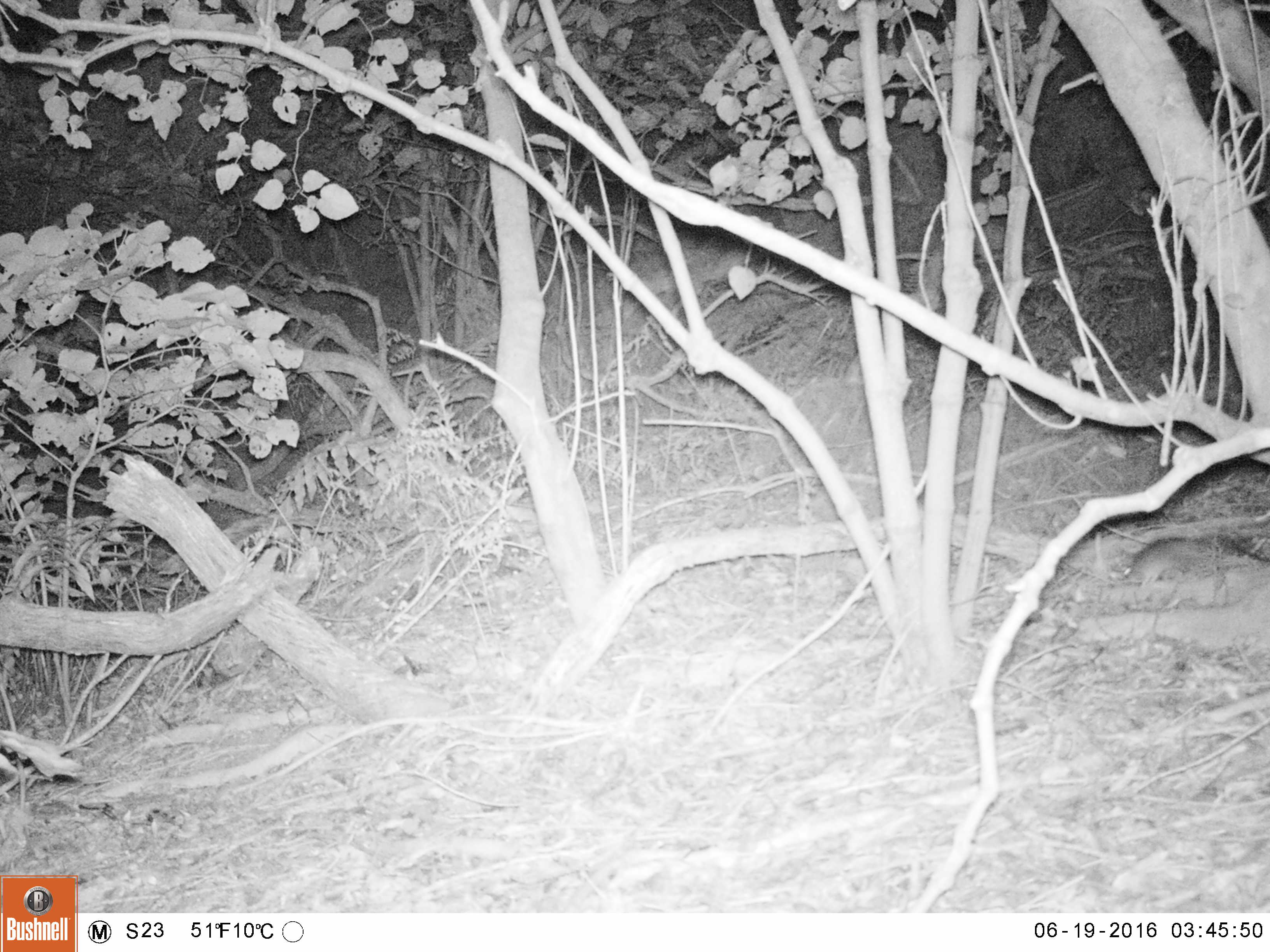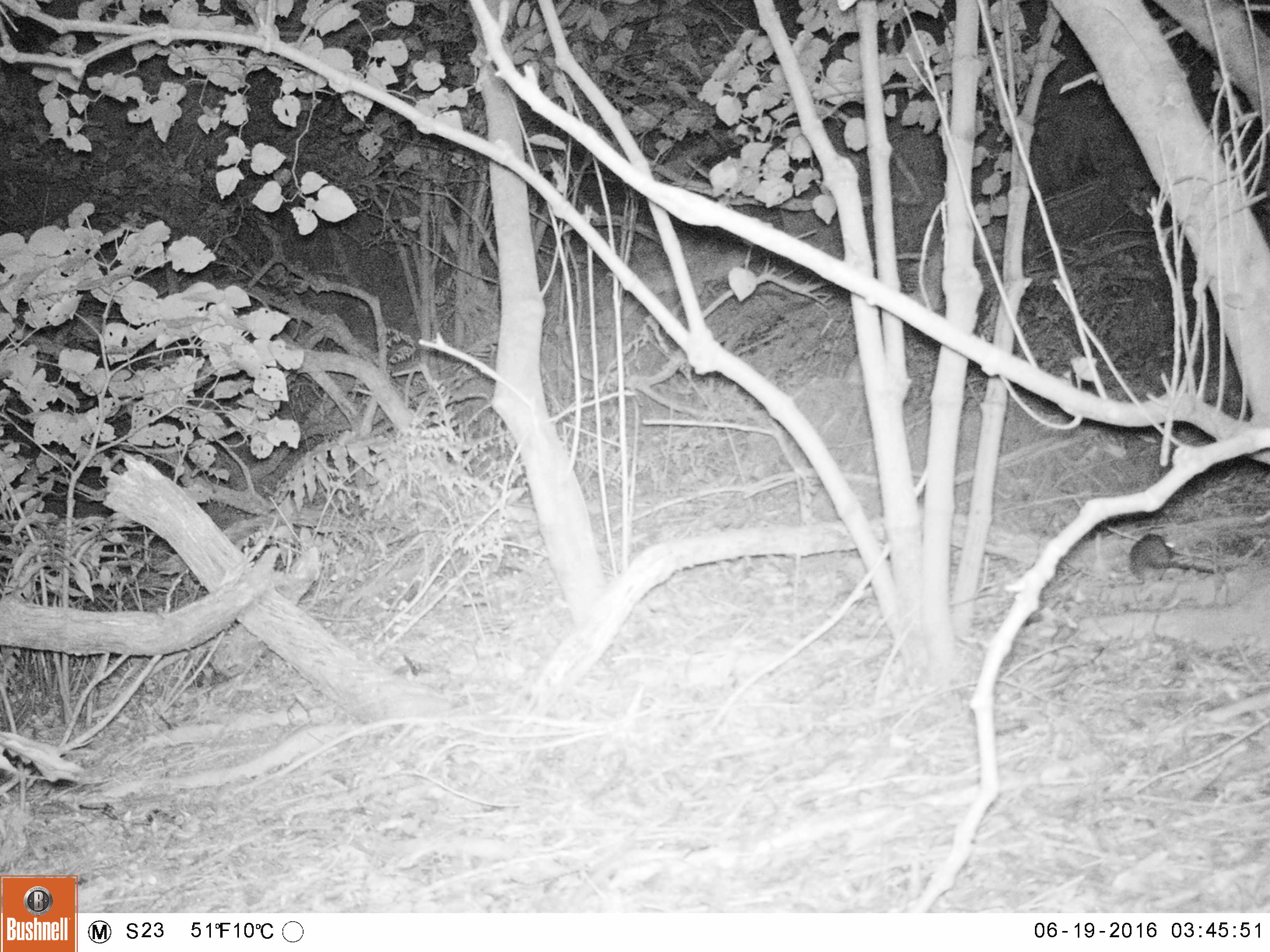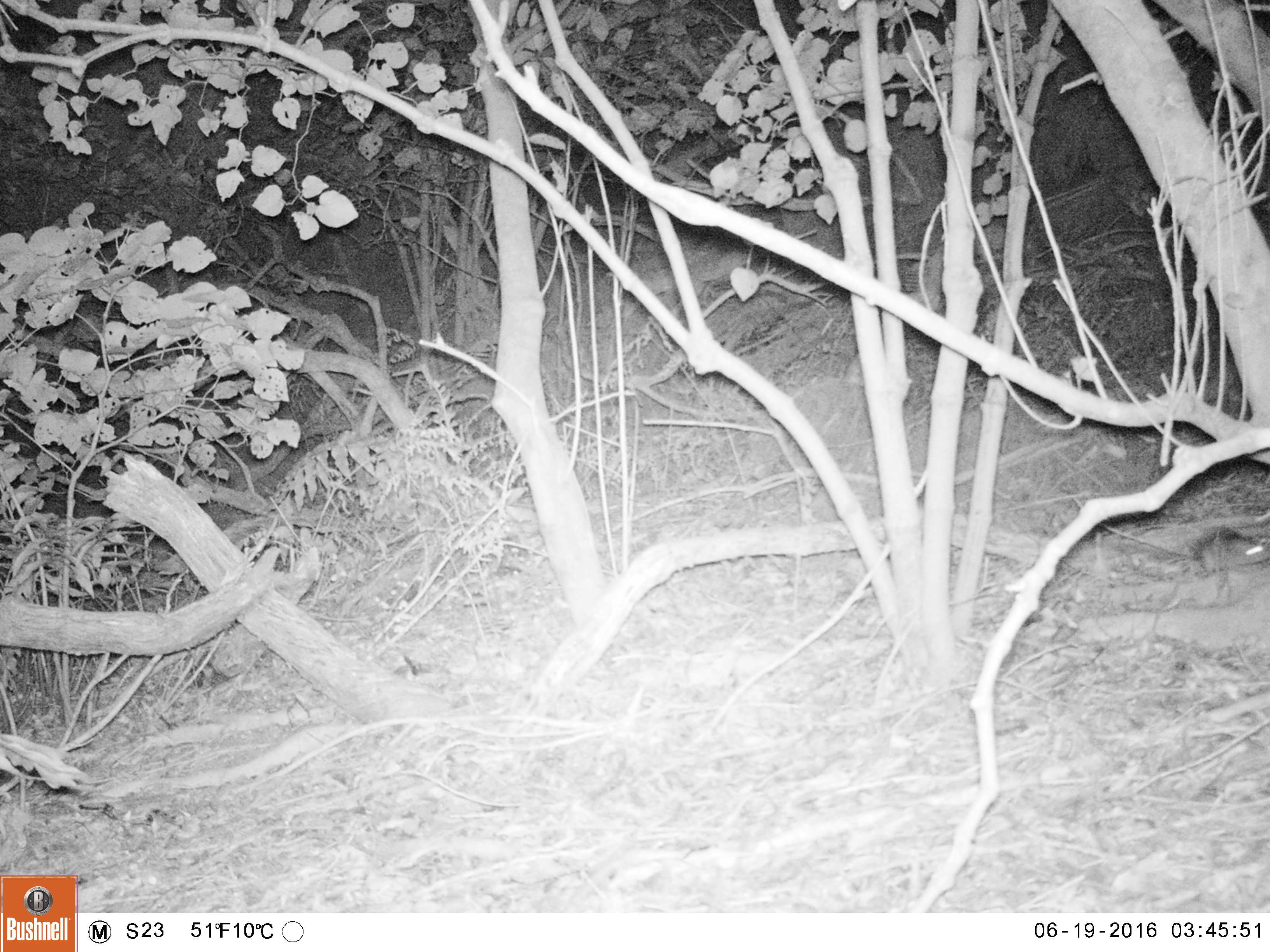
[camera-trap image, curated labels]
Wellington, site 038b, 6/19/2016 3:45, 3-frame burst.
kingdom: Animalia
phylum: Chordata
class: Mammalia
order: Rodentia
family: Muridae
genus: Rattus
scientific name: Rattus rattus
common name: ship rat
Ship rat (Rattus rattus).